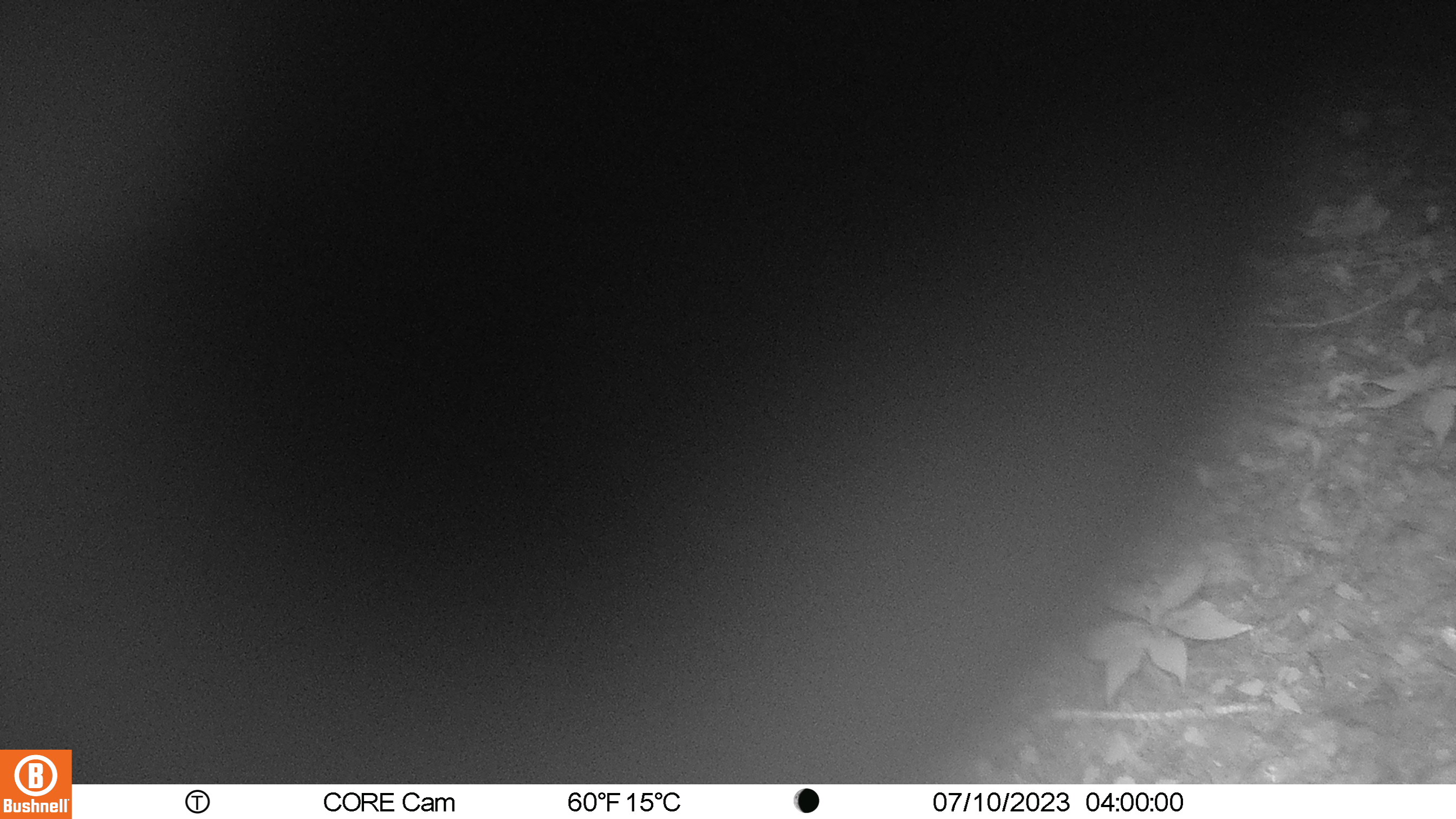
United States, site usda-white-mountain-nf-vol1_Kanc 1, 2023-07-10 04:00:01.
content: unidentified animal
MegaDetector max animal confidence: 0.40